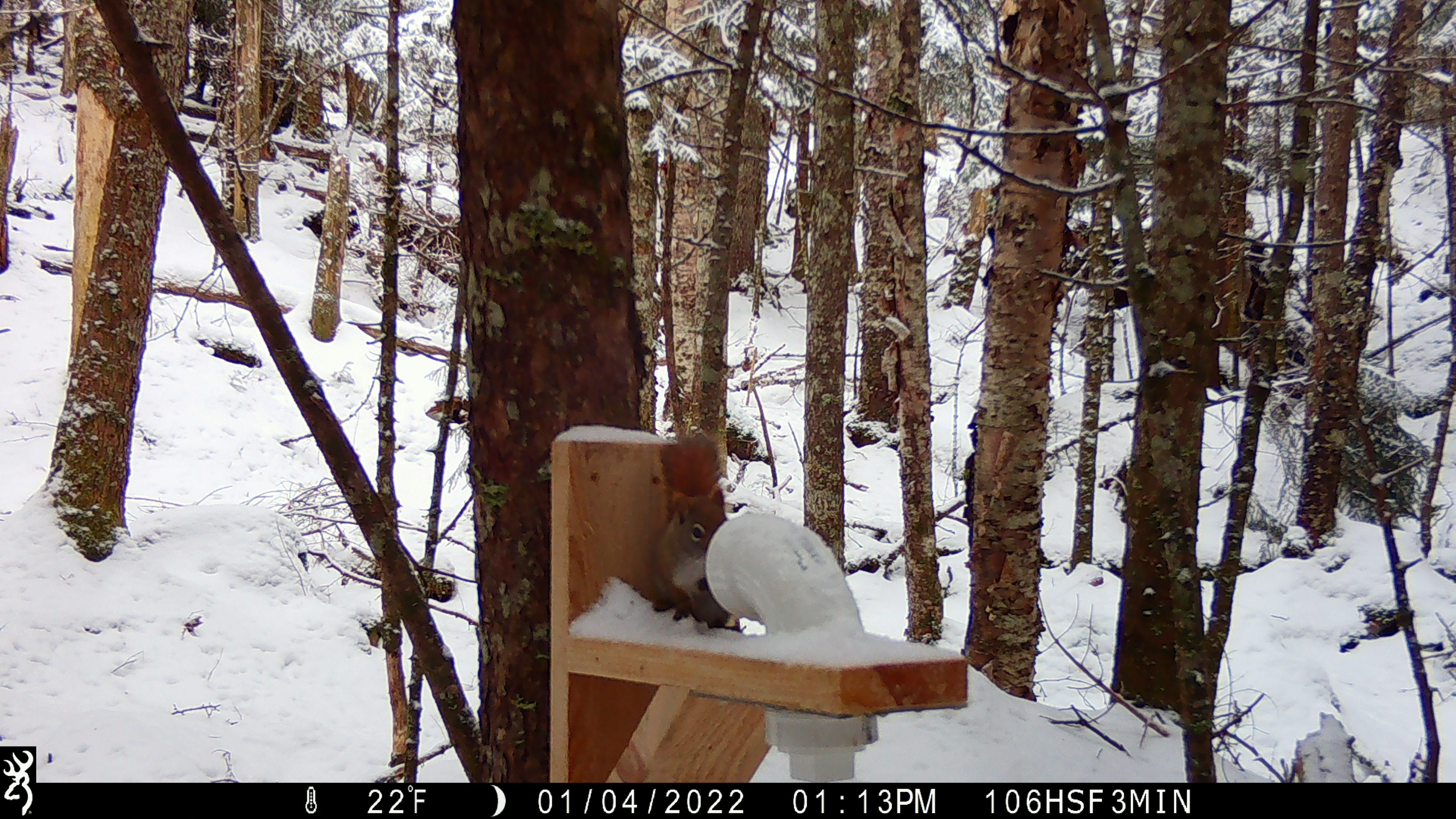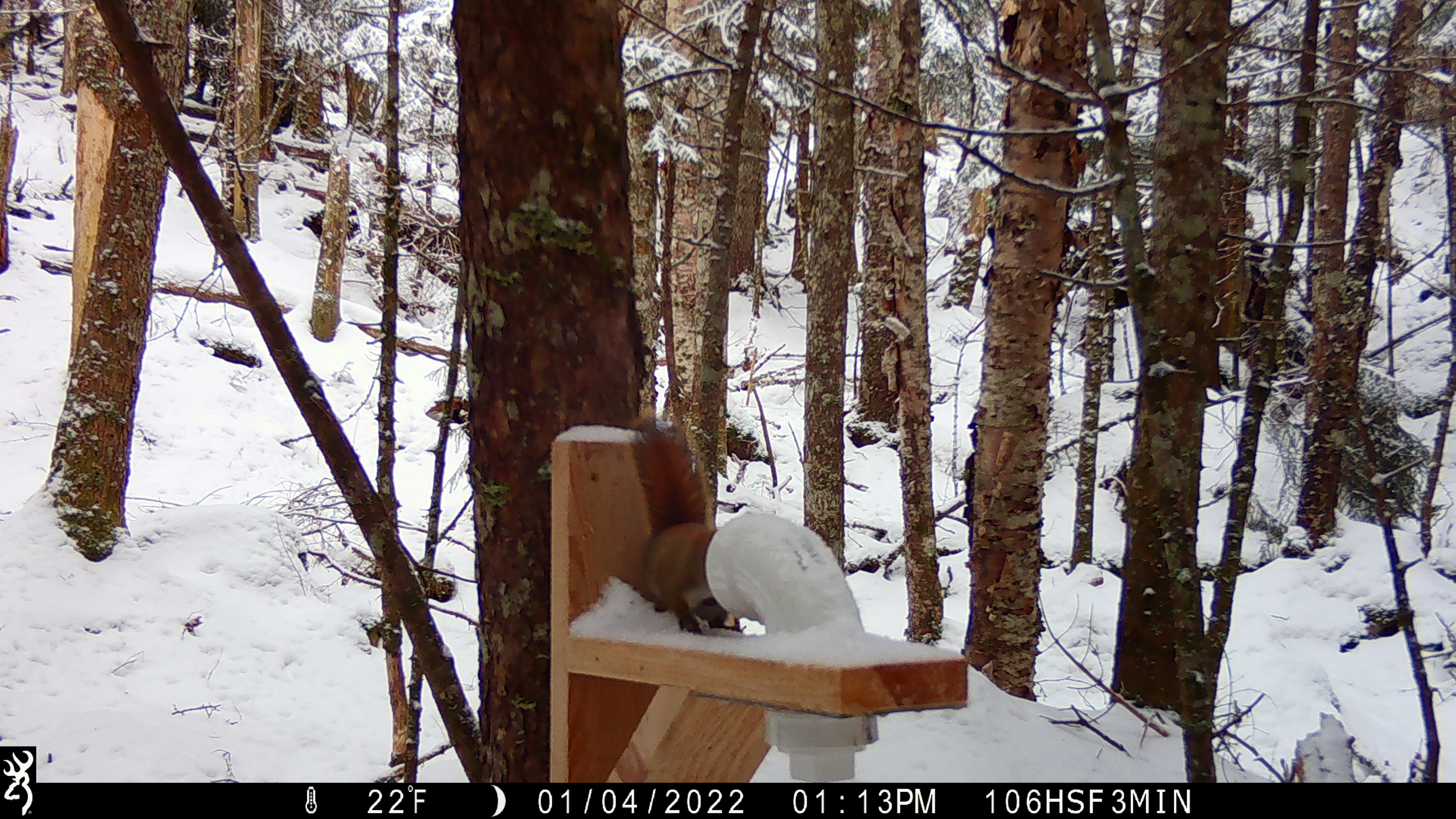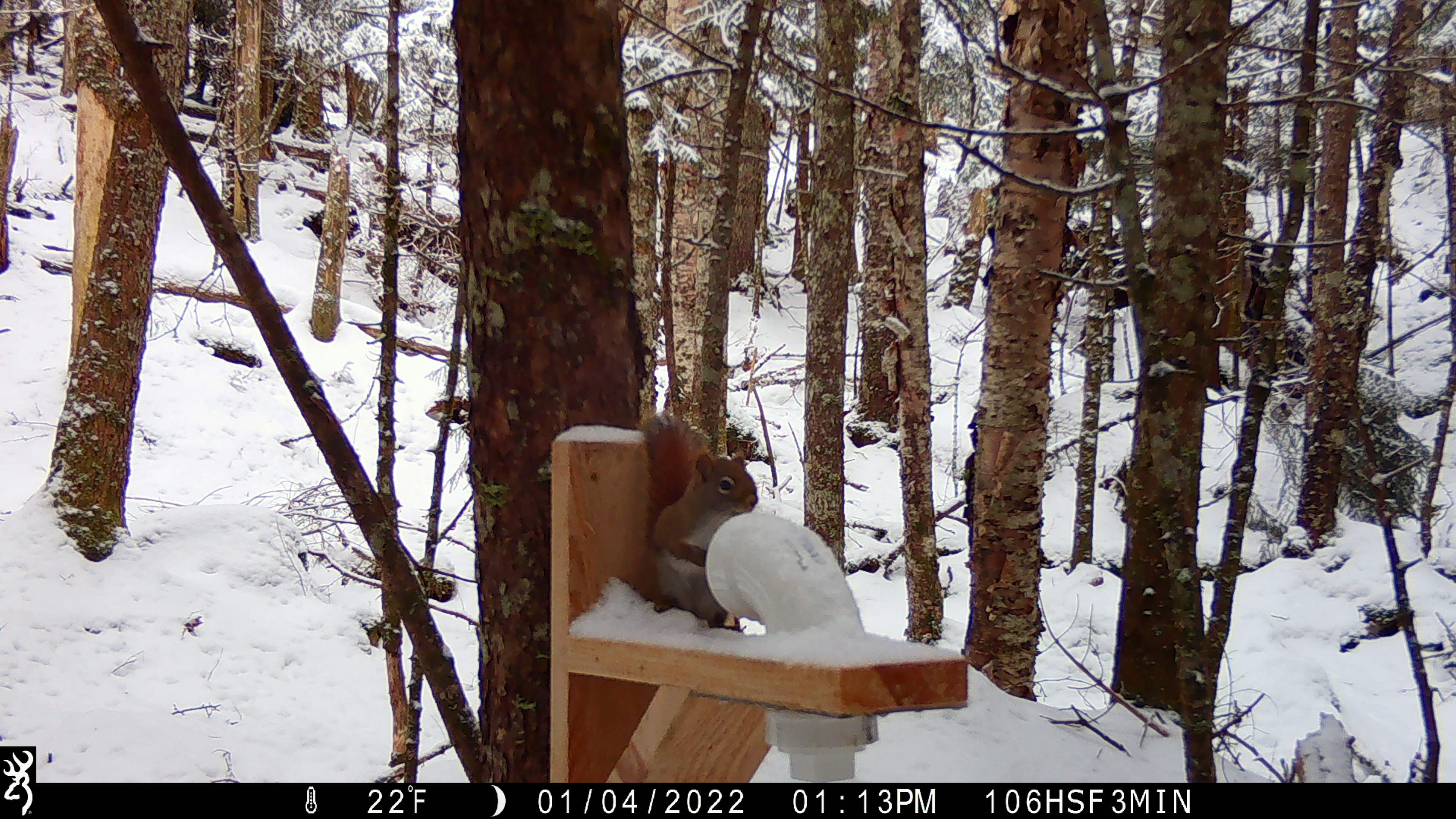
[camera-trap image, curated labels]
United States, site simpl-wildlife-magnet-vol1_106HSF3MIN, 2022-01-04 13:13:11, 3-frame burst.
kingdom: Animalia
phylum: Chordata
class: Mammalia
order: Rodentia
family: Sciuridae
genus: Tamiasciurus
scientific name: Tamiasciurus hudsonicus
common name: red squirrel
Red squirrel (Tamiasciurus hudsonicus).